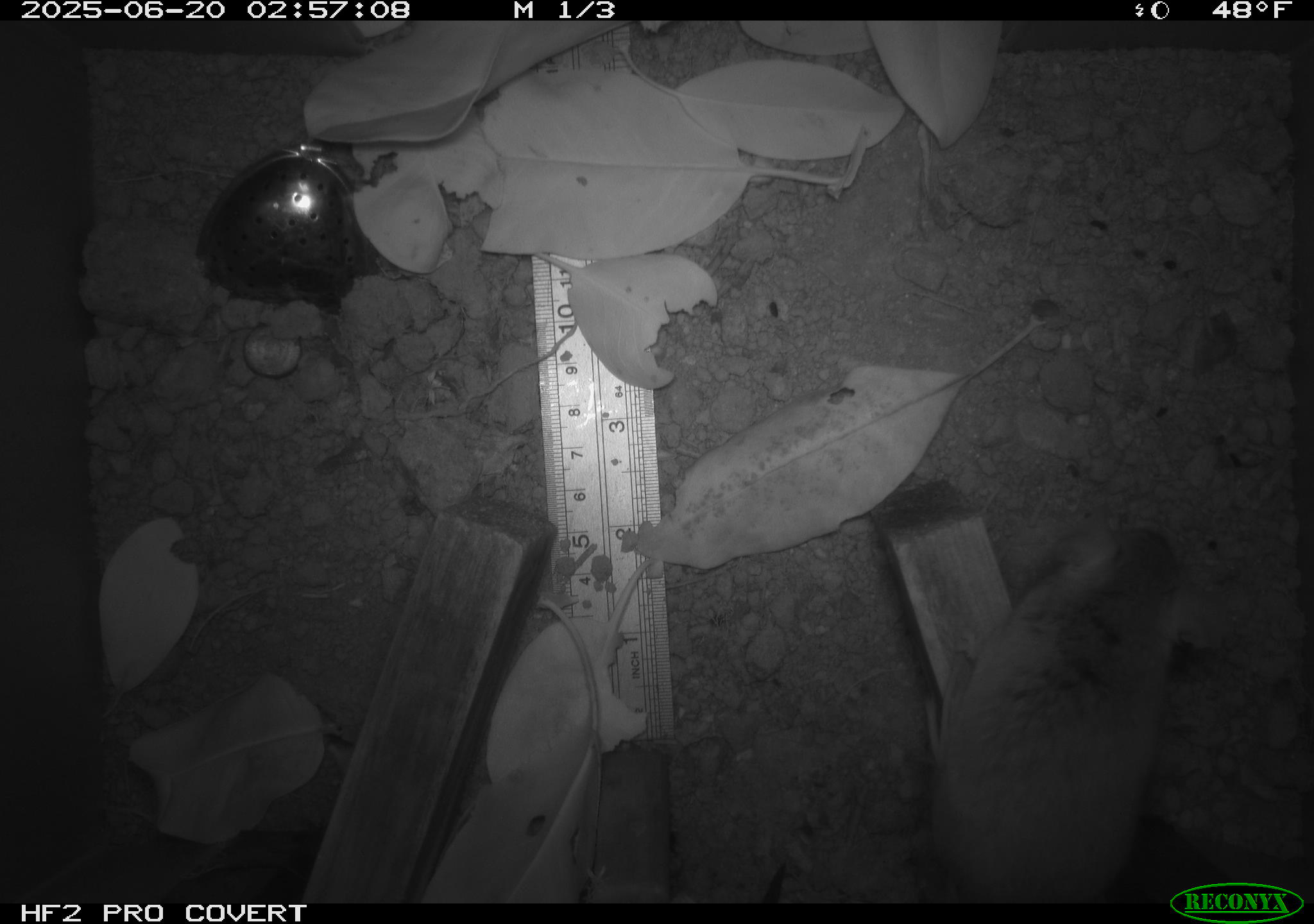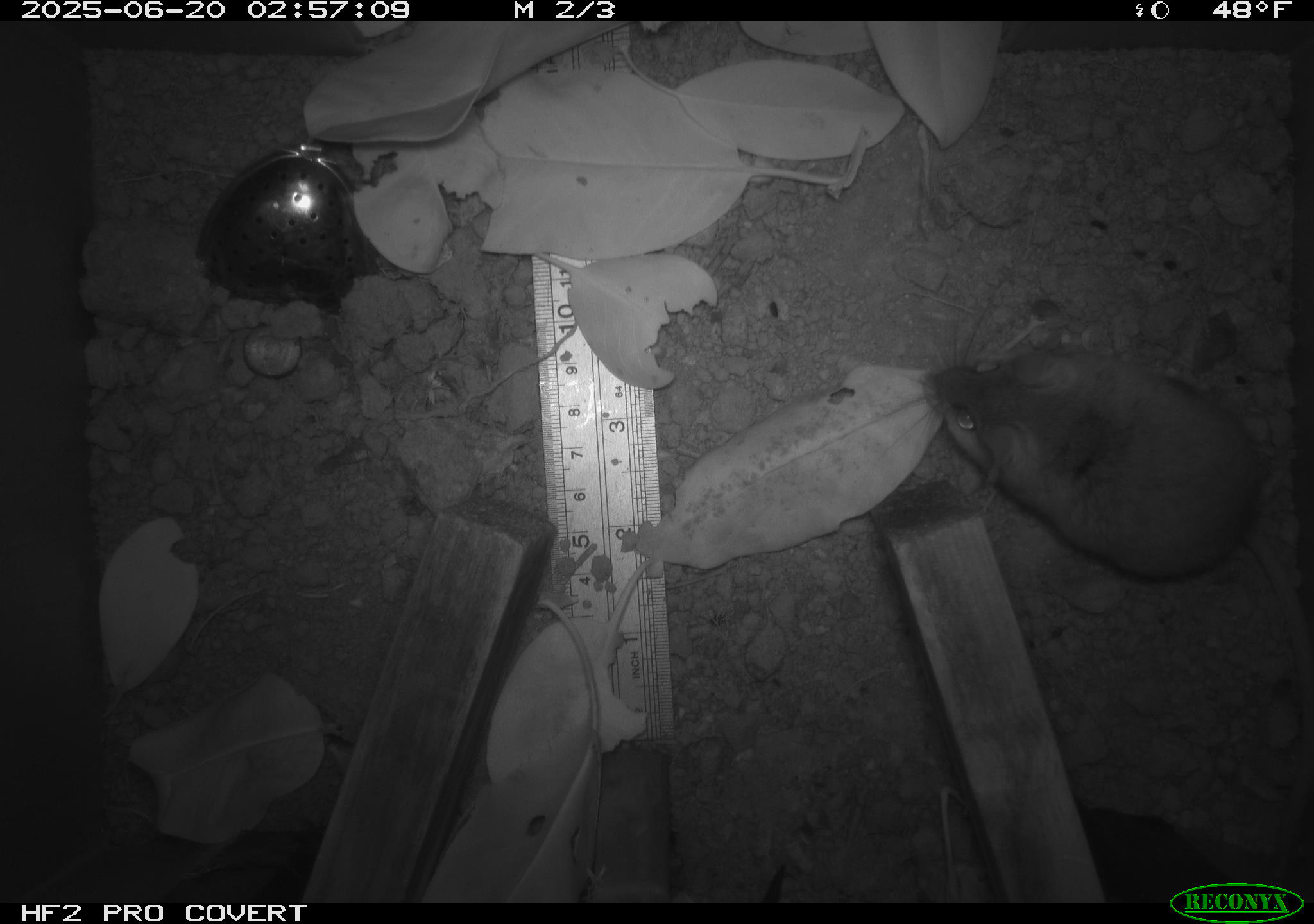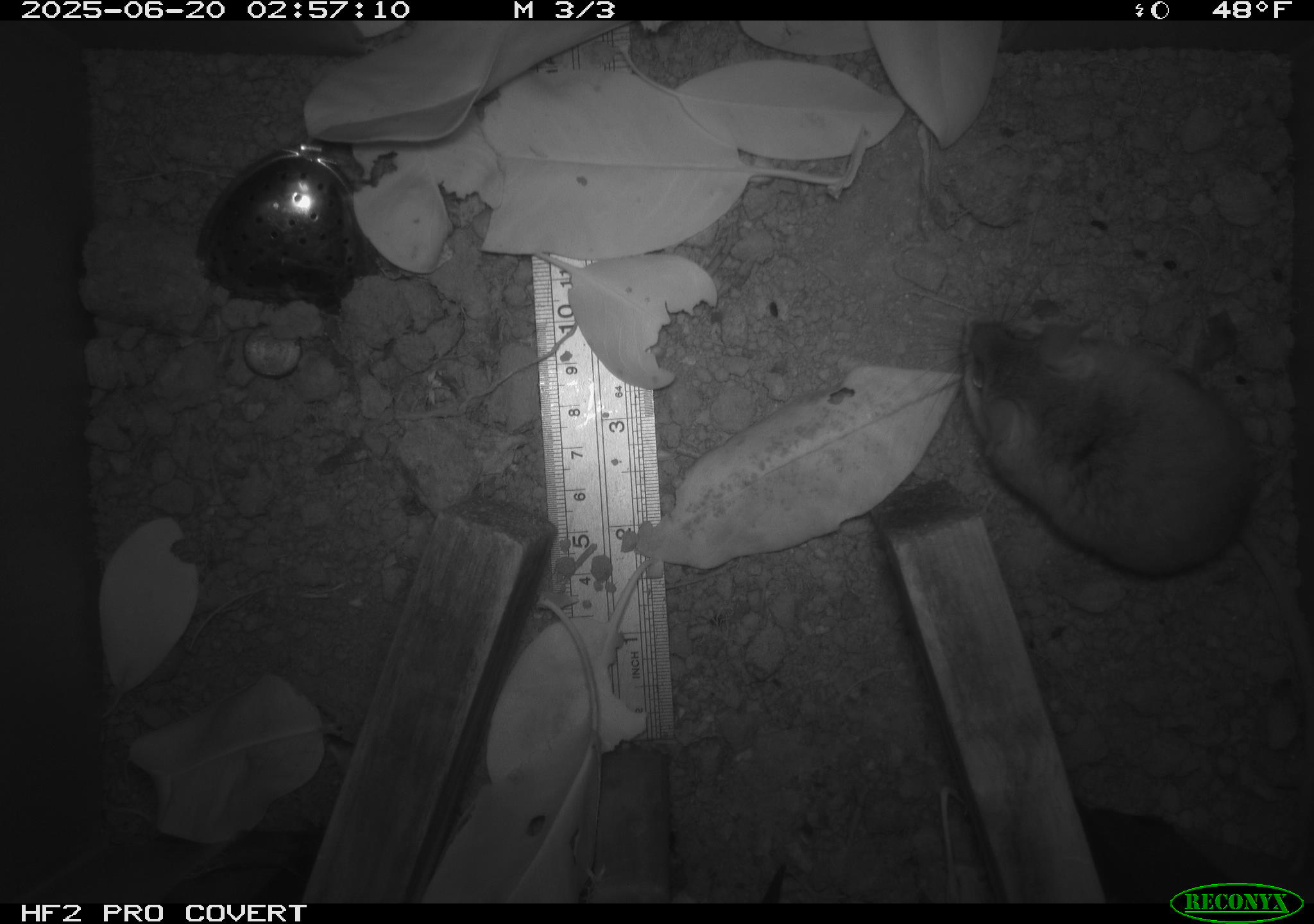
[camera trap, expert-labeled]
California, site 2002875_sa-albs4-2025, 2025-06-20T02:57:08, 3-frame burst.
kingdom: Animalia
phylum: Chordata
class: Mammalia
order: Rodentia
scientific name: Rodentia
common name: mouse species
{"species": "mouse species (Rodentia)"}